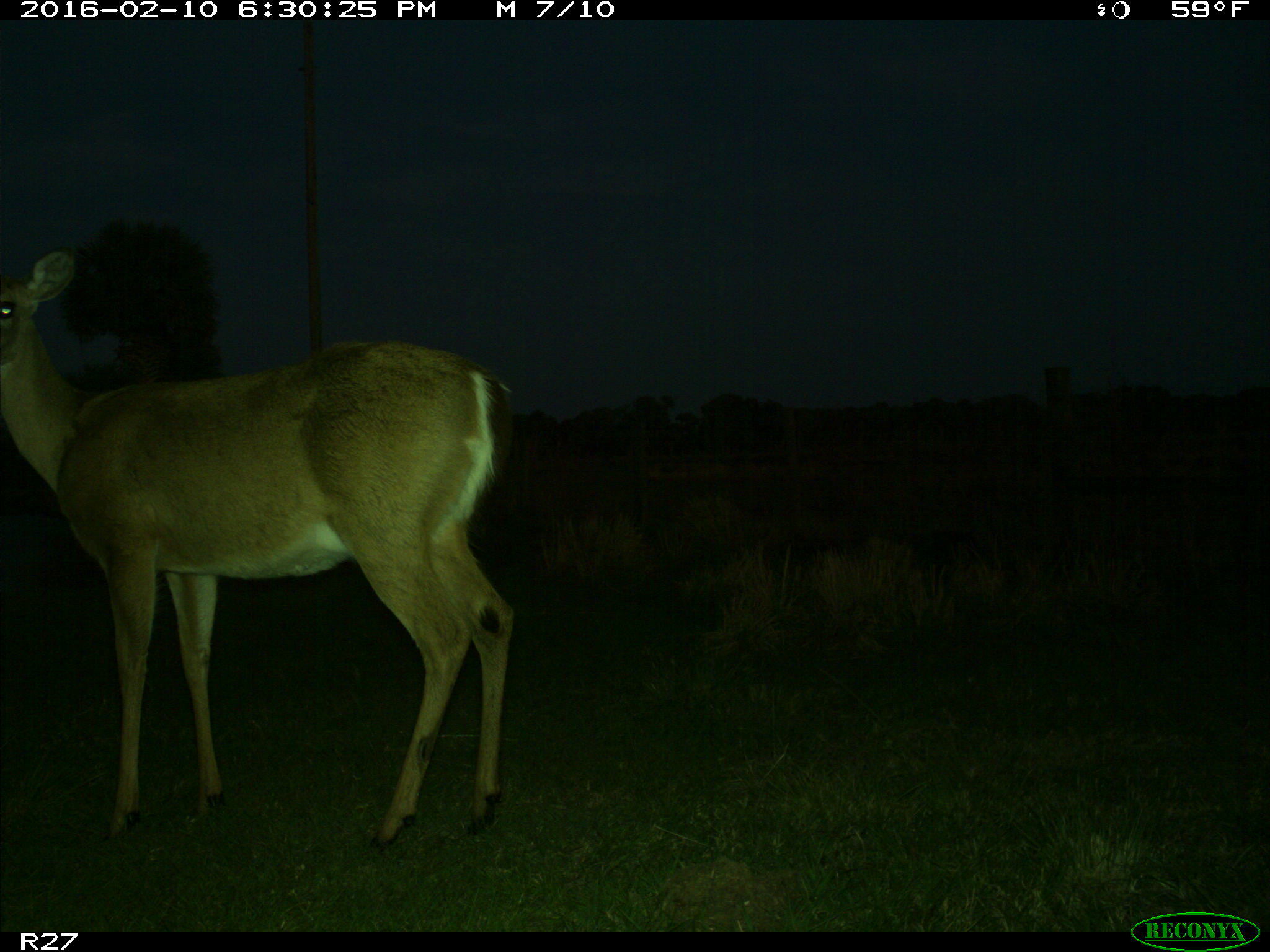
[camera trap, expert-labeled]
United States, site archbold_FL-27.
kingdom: Animalia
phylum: Chordata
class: Mammalia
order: Artiodactyla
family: Cervidae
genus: Odocoileus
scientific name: Odocoileus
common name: deer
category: unidentified deer